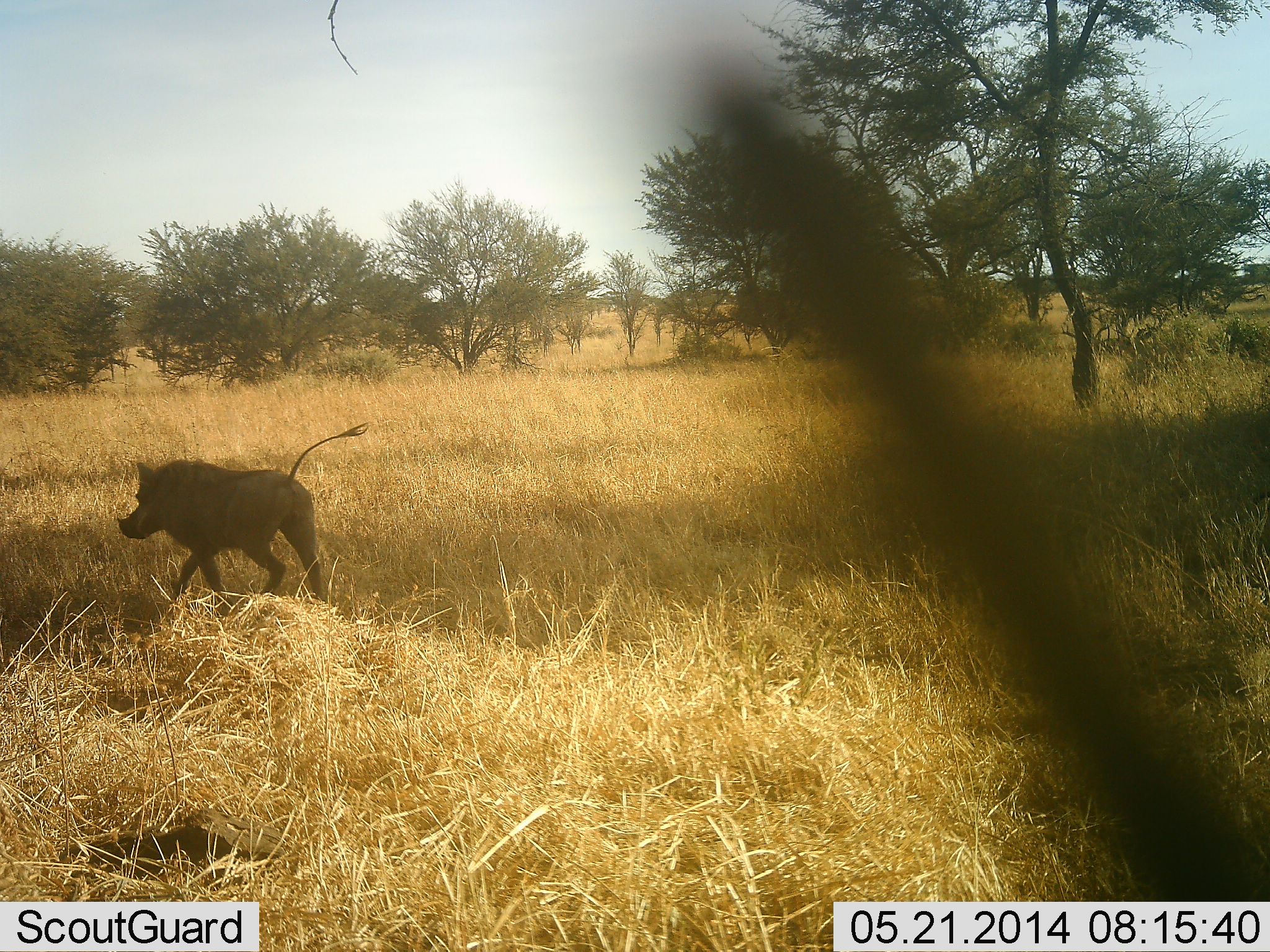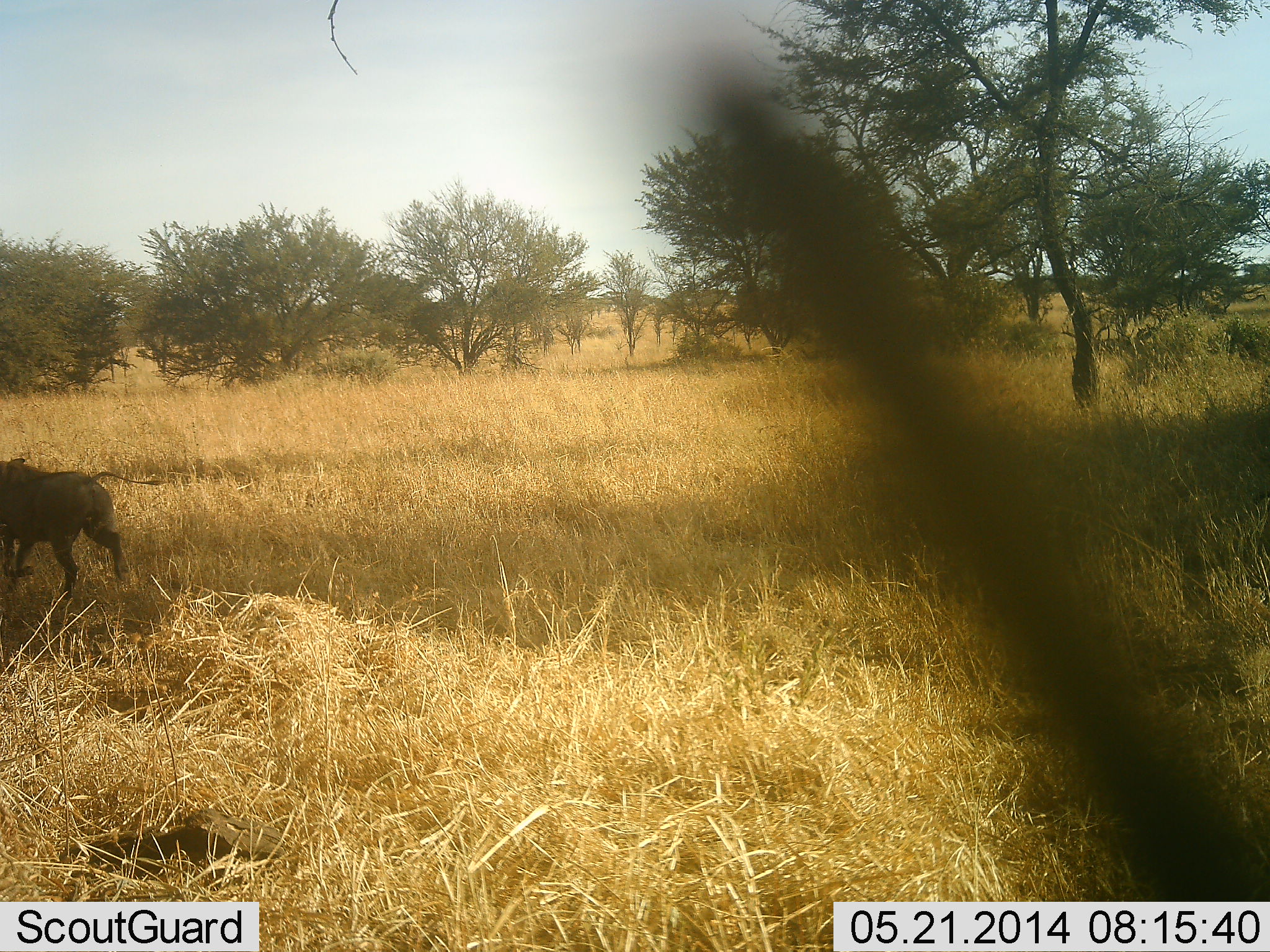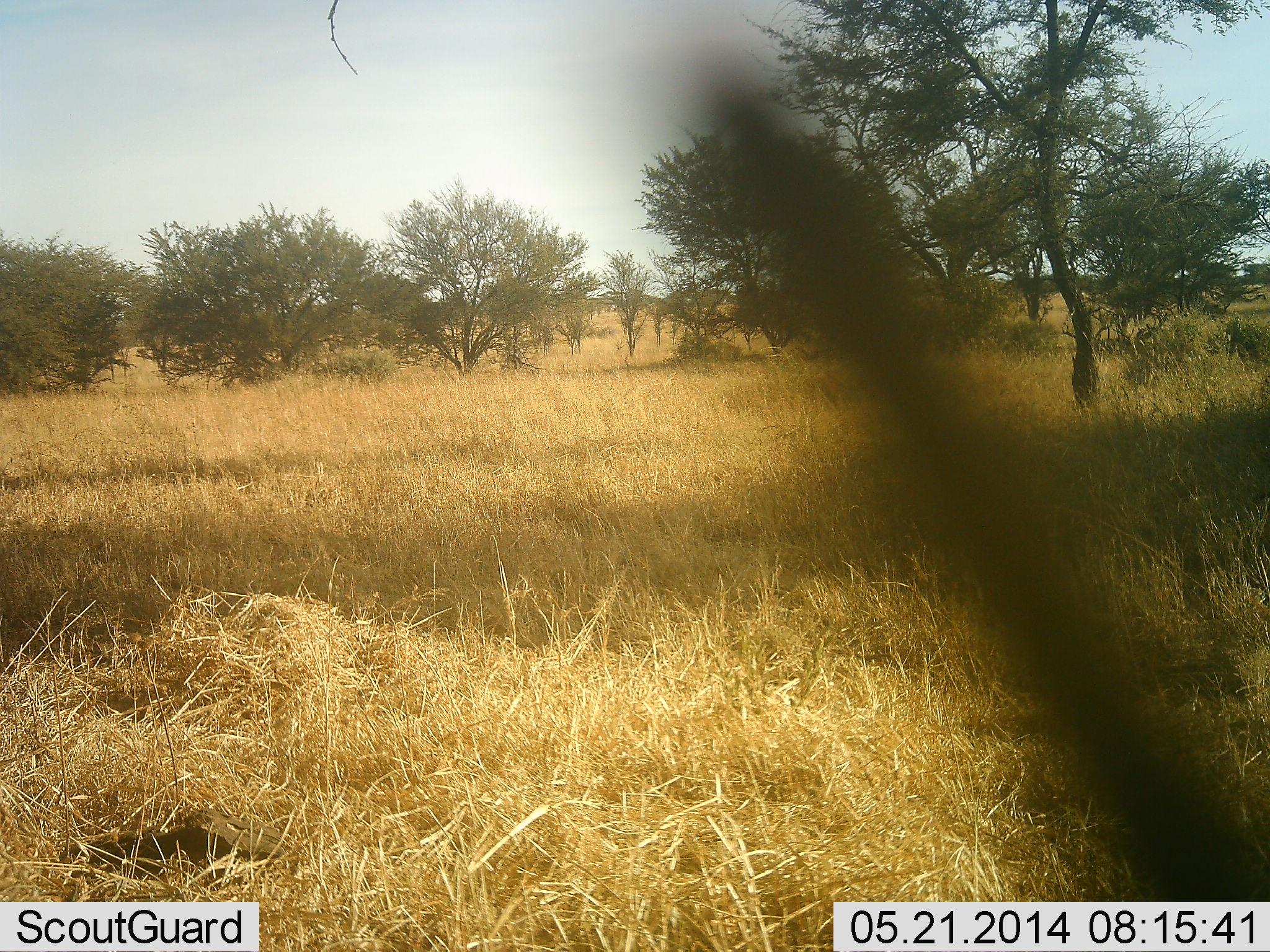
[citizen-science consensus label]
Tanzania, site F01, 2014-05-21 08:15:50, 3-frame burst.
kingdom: Animalia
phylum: Chordata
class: Mammalia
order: Artiodactyla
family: Suidae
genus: Phacochoerus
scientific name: Phacochoerus africanus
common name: warthog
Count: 1.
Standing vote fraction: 0%.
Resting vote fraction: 0%.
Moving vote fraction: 100%.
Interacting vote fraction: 0%.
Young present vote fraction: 0%.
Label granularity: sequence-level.